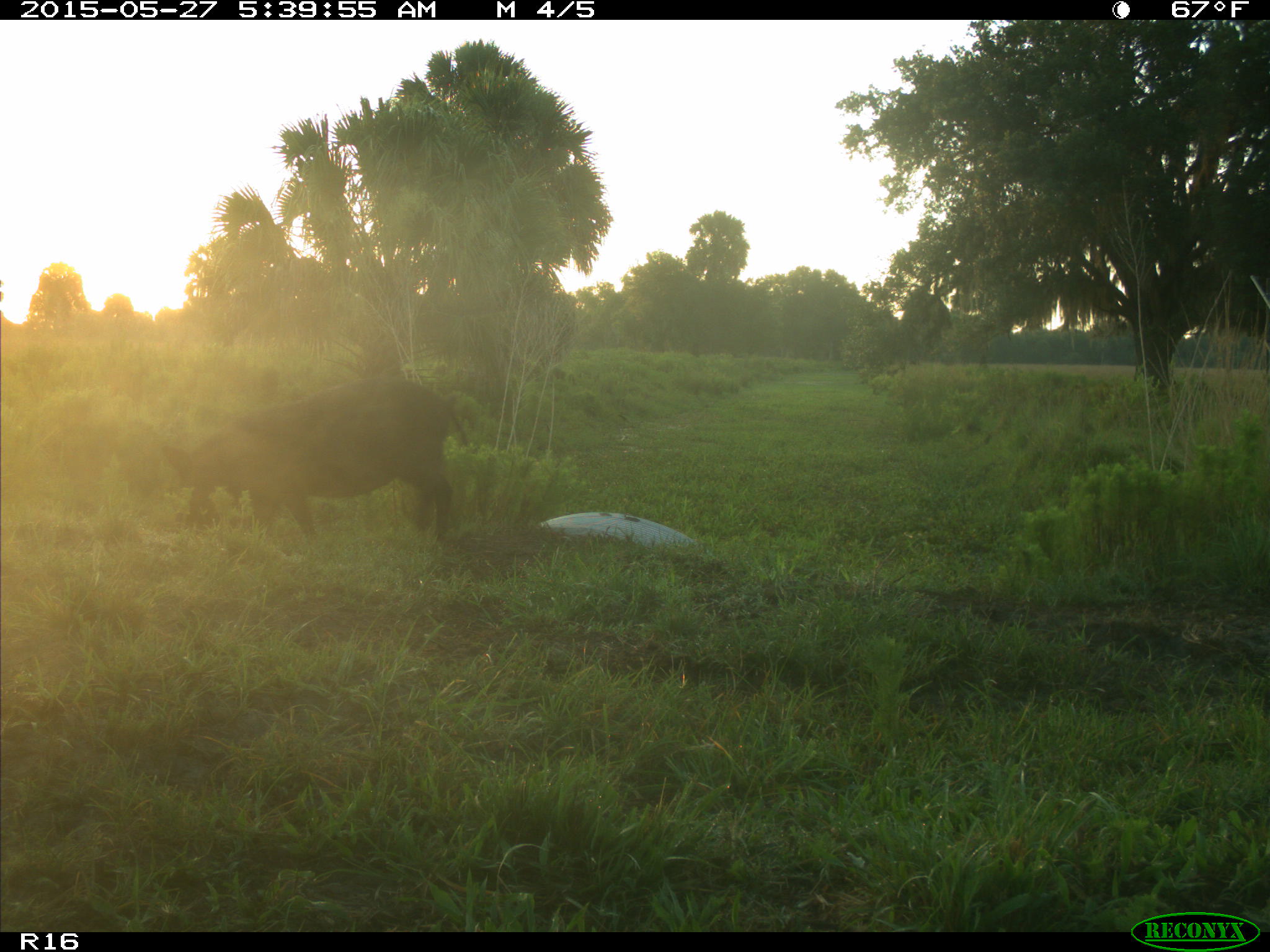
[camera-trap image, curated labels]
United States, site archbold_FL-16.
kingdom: Animalia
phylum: Chordata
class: Mammalia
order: Artiodactyla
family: Suidae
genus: Sus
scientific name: Sus scrofa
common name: wild boar